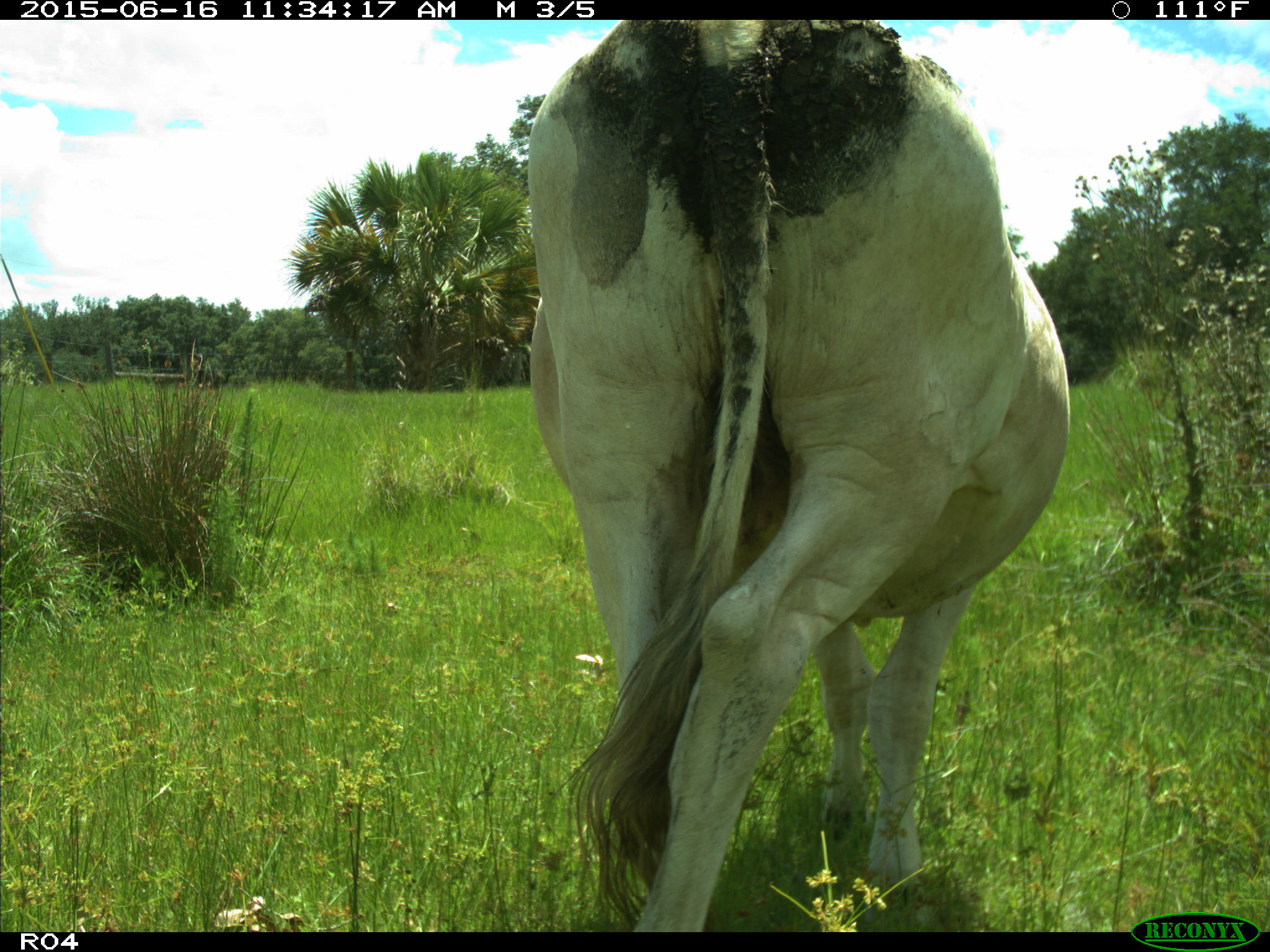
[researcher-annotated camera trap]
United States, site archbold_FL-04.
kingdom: Animalia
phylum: Chordata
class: Mammalia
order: Artiodactyla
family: Bovidae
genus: Bos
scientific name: Bos taurus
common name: domestic cow